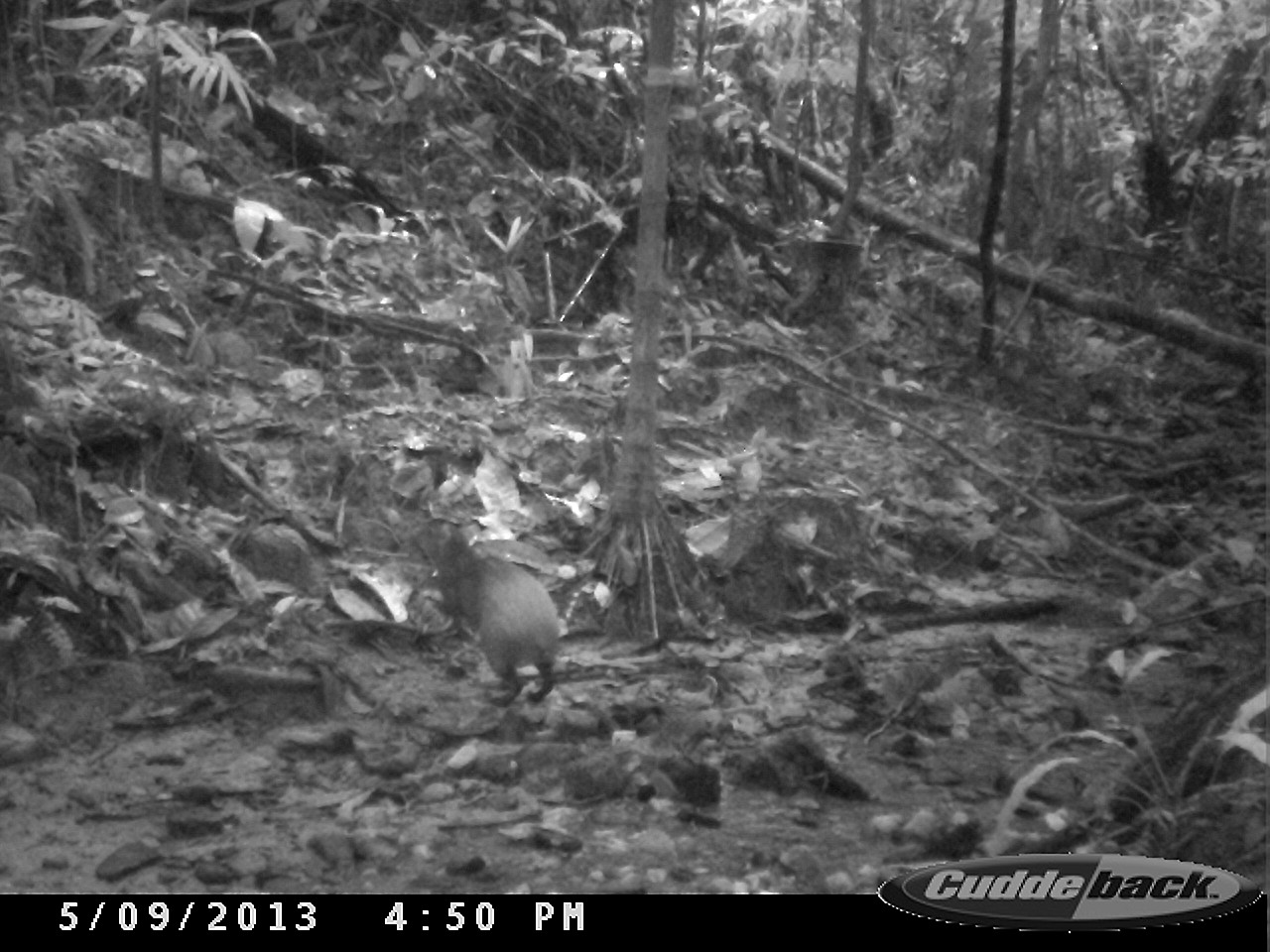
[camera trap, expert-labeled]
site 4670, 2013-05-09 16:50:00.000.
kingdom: Animalia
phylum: Chordata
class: Mammalia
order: Rodentia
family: Dasyproctidae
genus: Dasyprocta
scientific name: Dasyprocta leporina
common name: red-rumped agouti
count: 1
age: adult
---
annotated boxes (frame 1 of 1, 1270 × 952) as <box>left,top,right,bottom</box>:
dasyprocta leporina: <box>411,516,561,707</box>